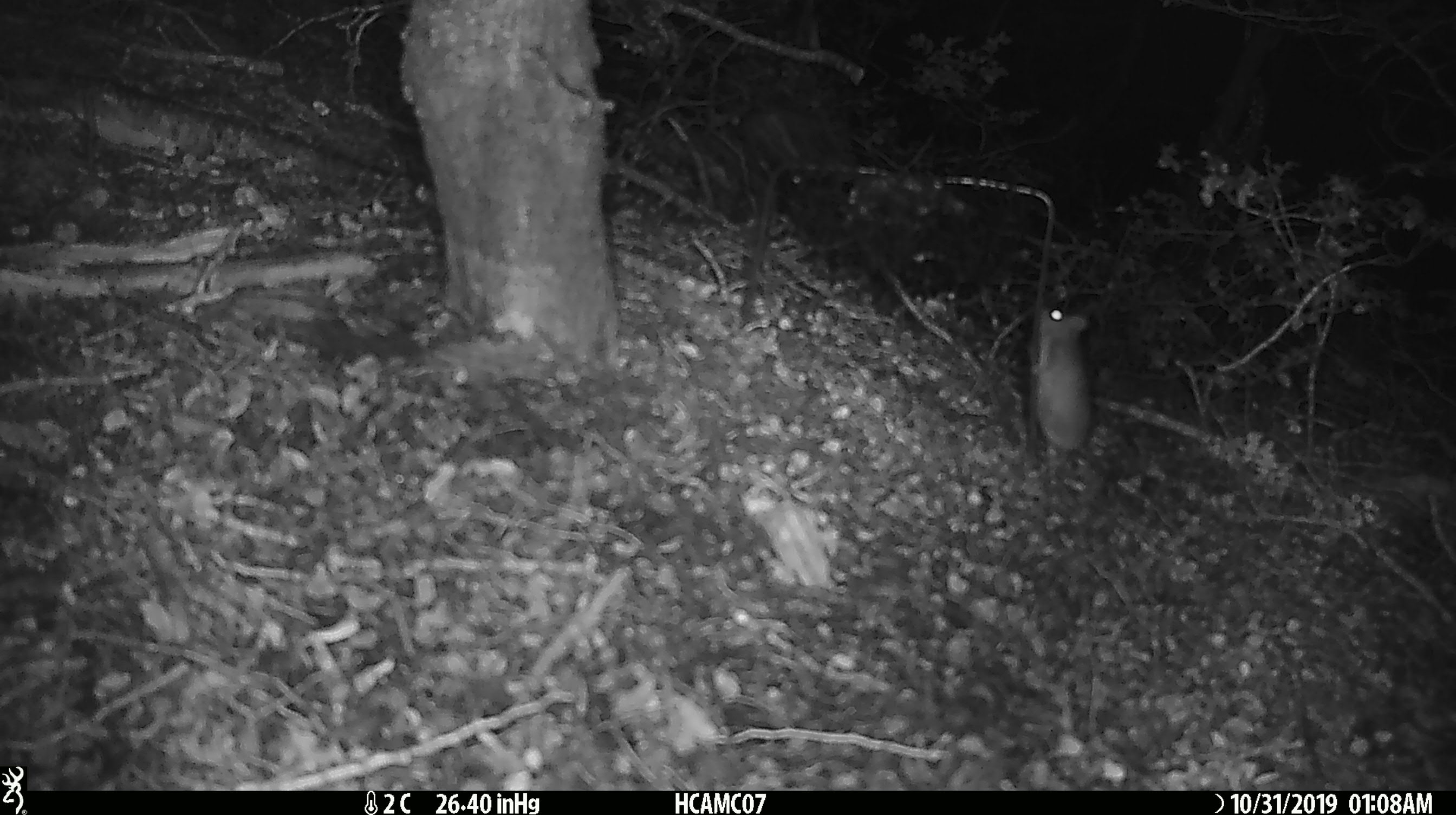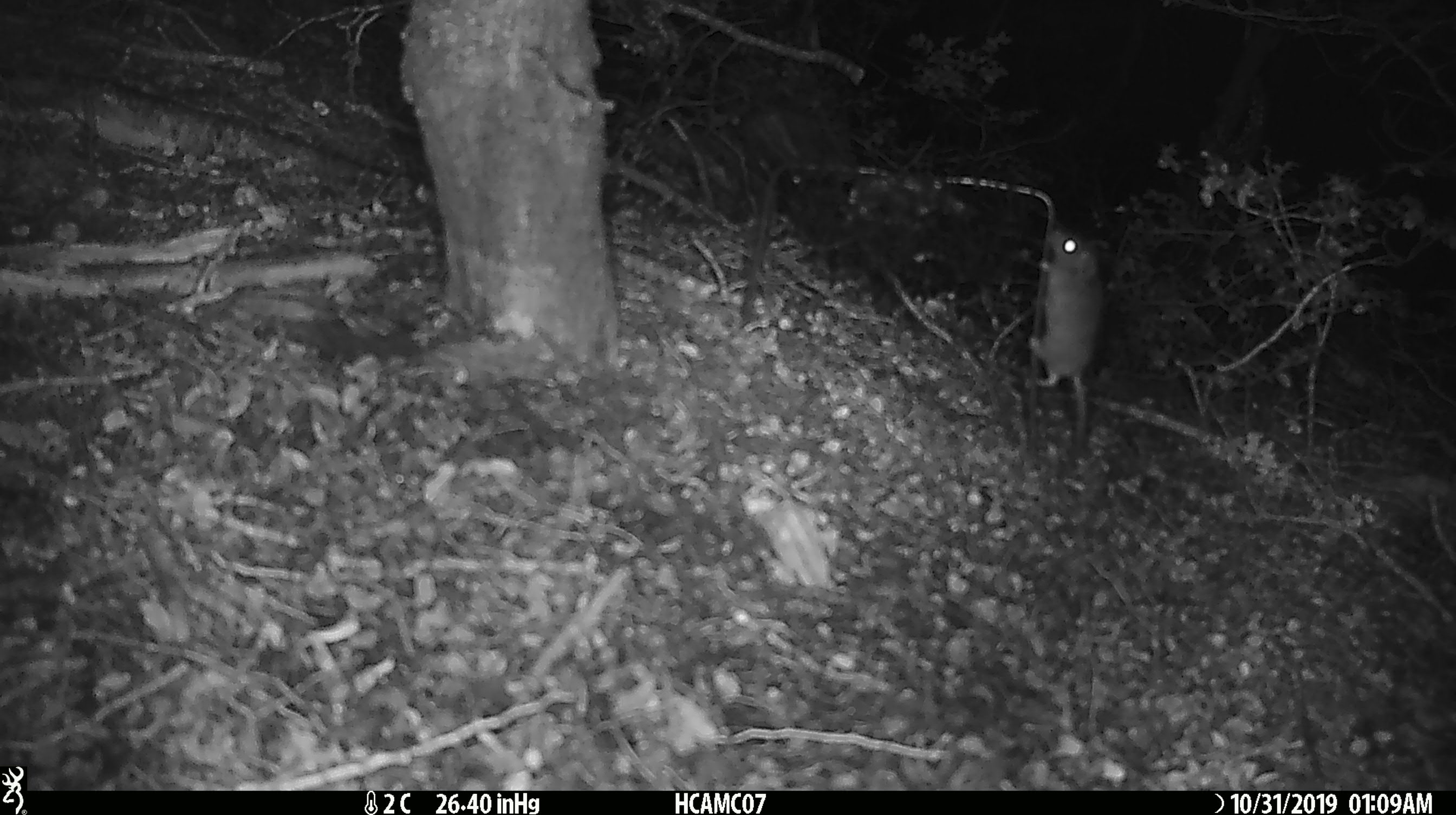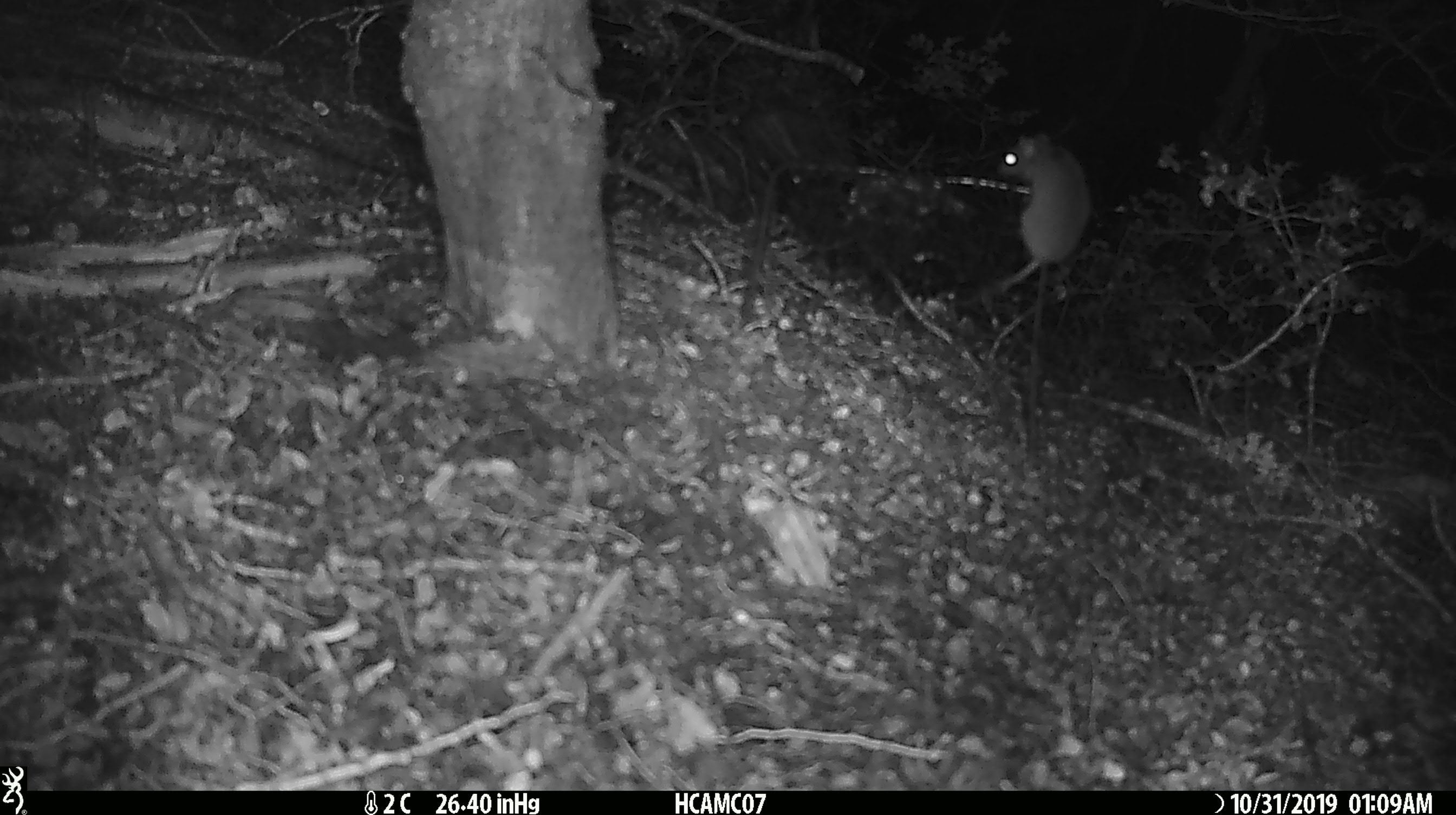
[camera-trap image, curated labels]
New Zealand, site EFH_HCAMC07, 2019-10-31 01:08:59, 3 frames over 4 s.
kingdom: Animalia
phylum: Chordata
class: Mammalia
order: Rodentia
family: Muridae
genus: Mus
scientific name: Mus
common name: mouse